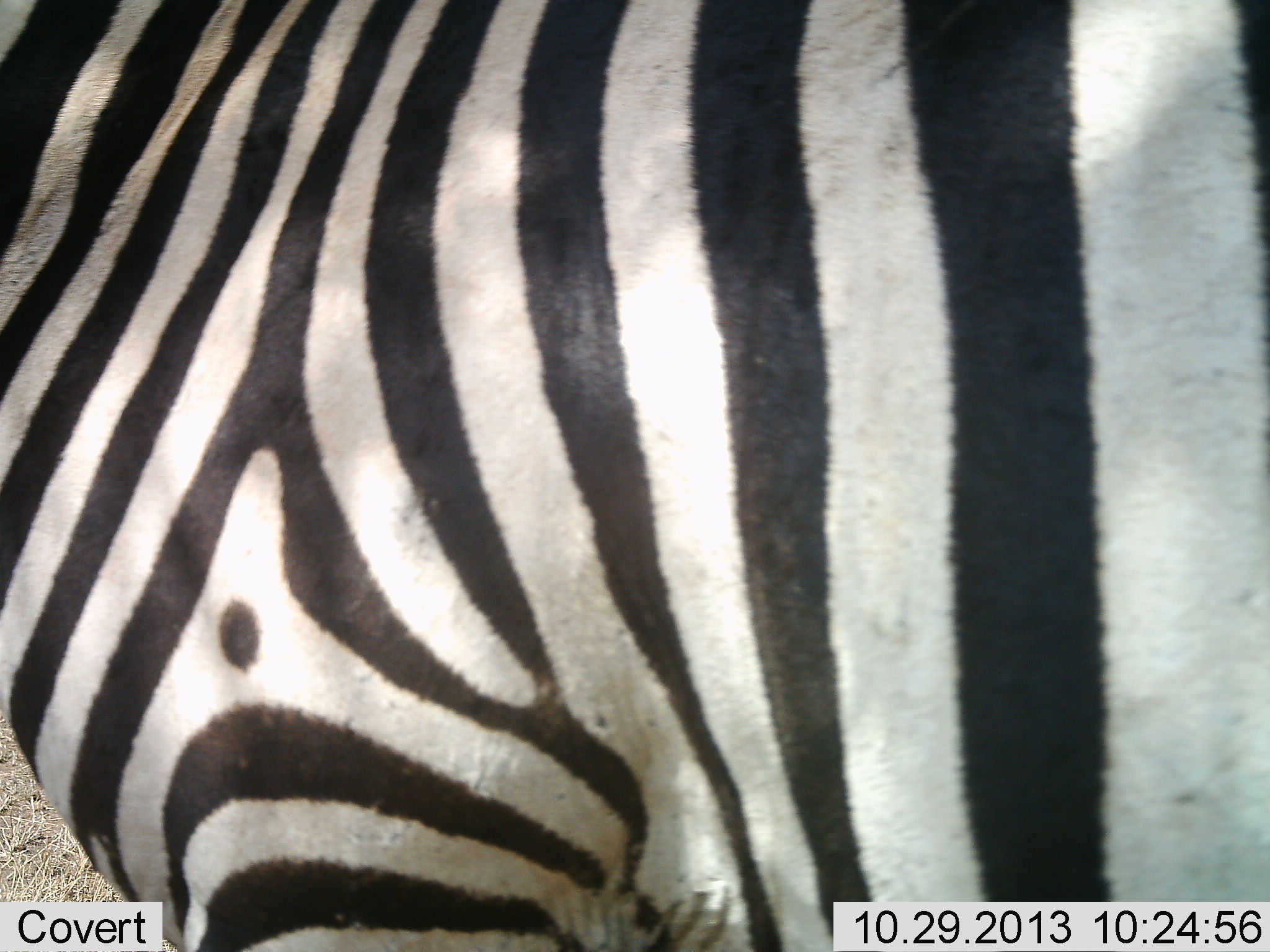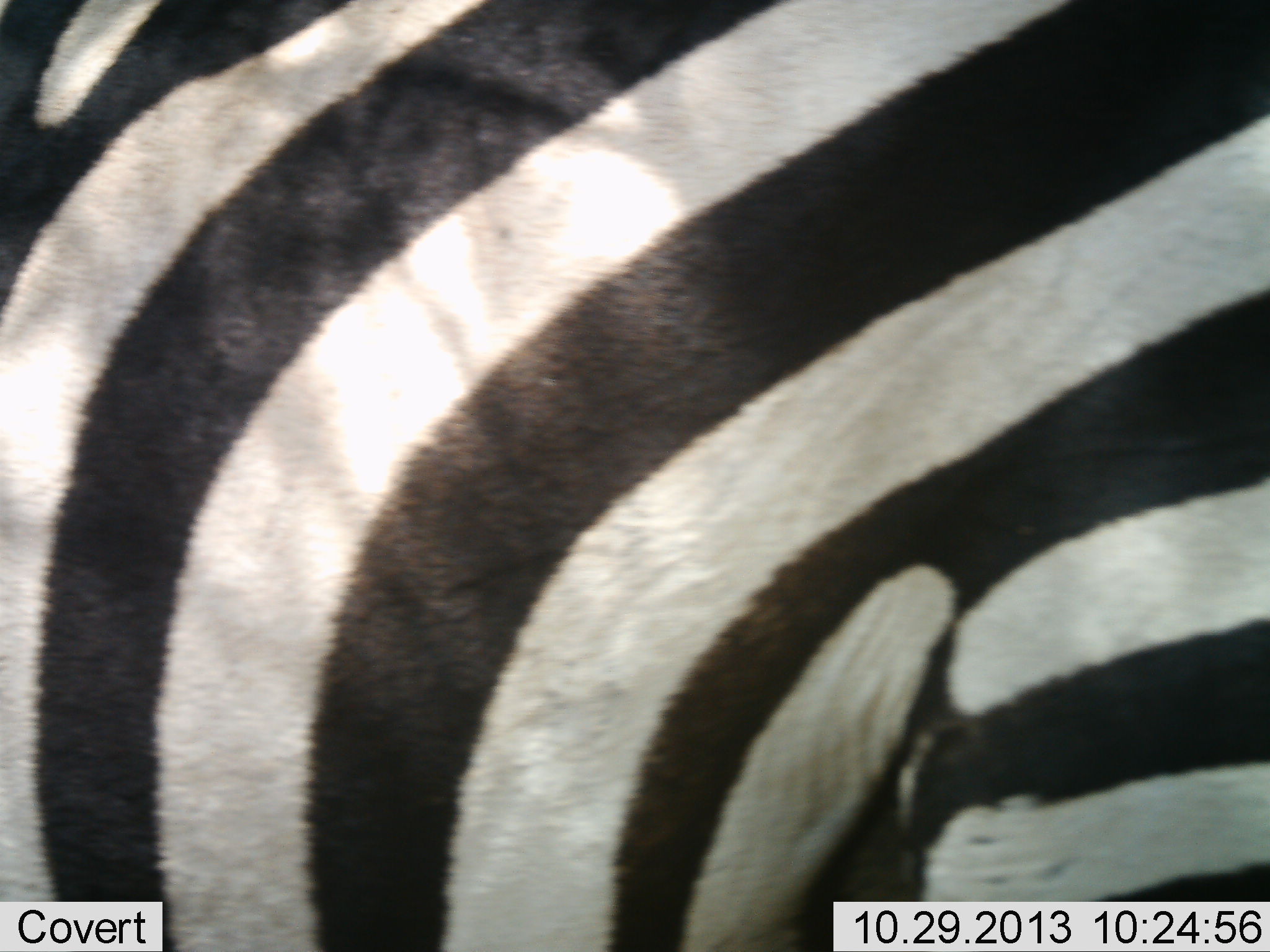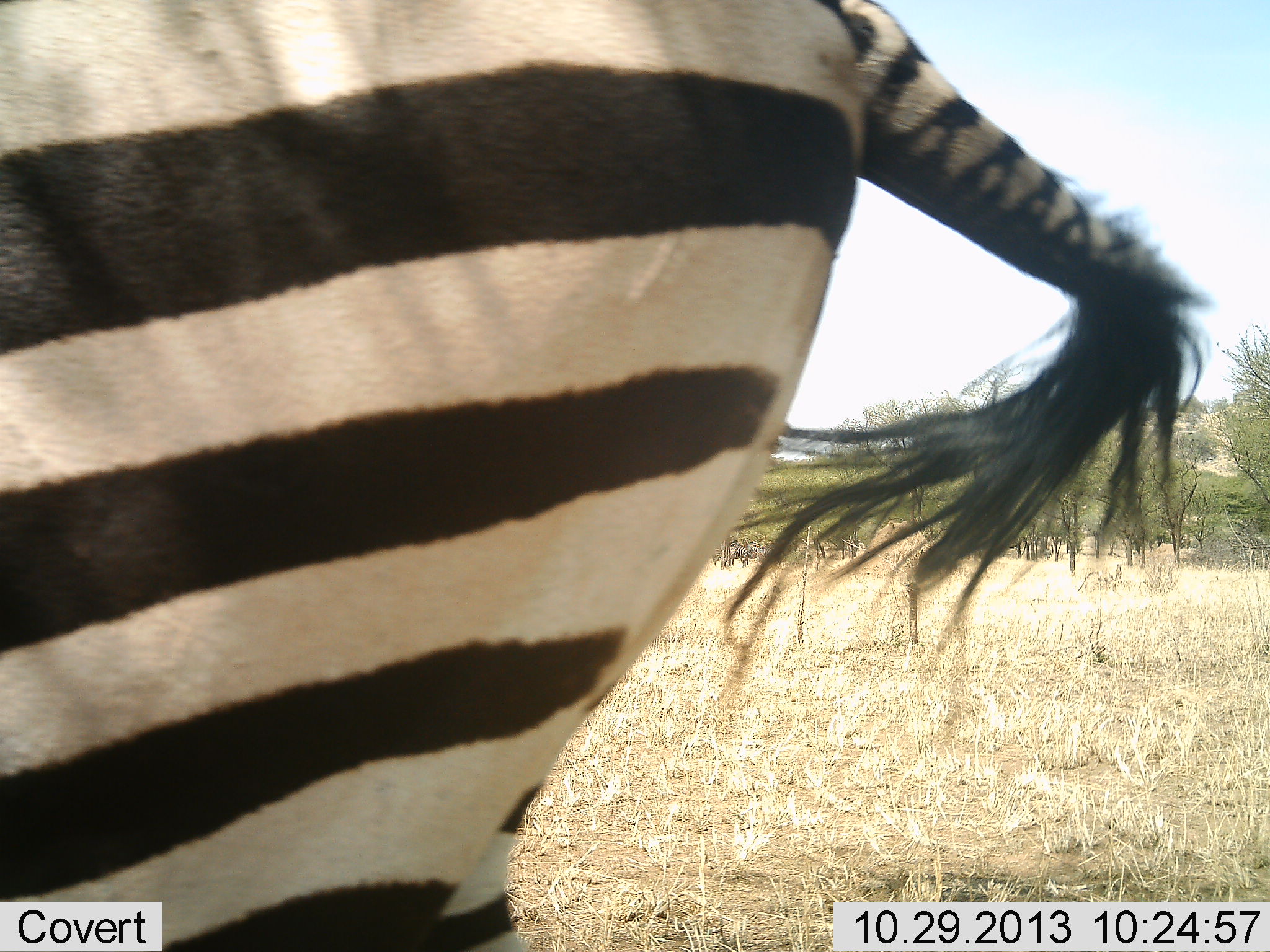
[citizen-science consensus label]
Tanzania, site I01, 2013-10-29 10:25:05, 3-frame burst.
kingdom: Animalia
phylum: Chordata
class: Mammalia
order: Perissodactyla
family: Equidae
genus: Equus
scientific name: Equus quagga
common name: plains zebra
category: zebra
Zebra (plains zebra) (Equus quagga), count 1. Behavior (volunteer vote fractions): standing 30%, resting 0%, moving 70%, interacting 0%. Young present (vote fraction): 0%. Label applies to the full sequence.